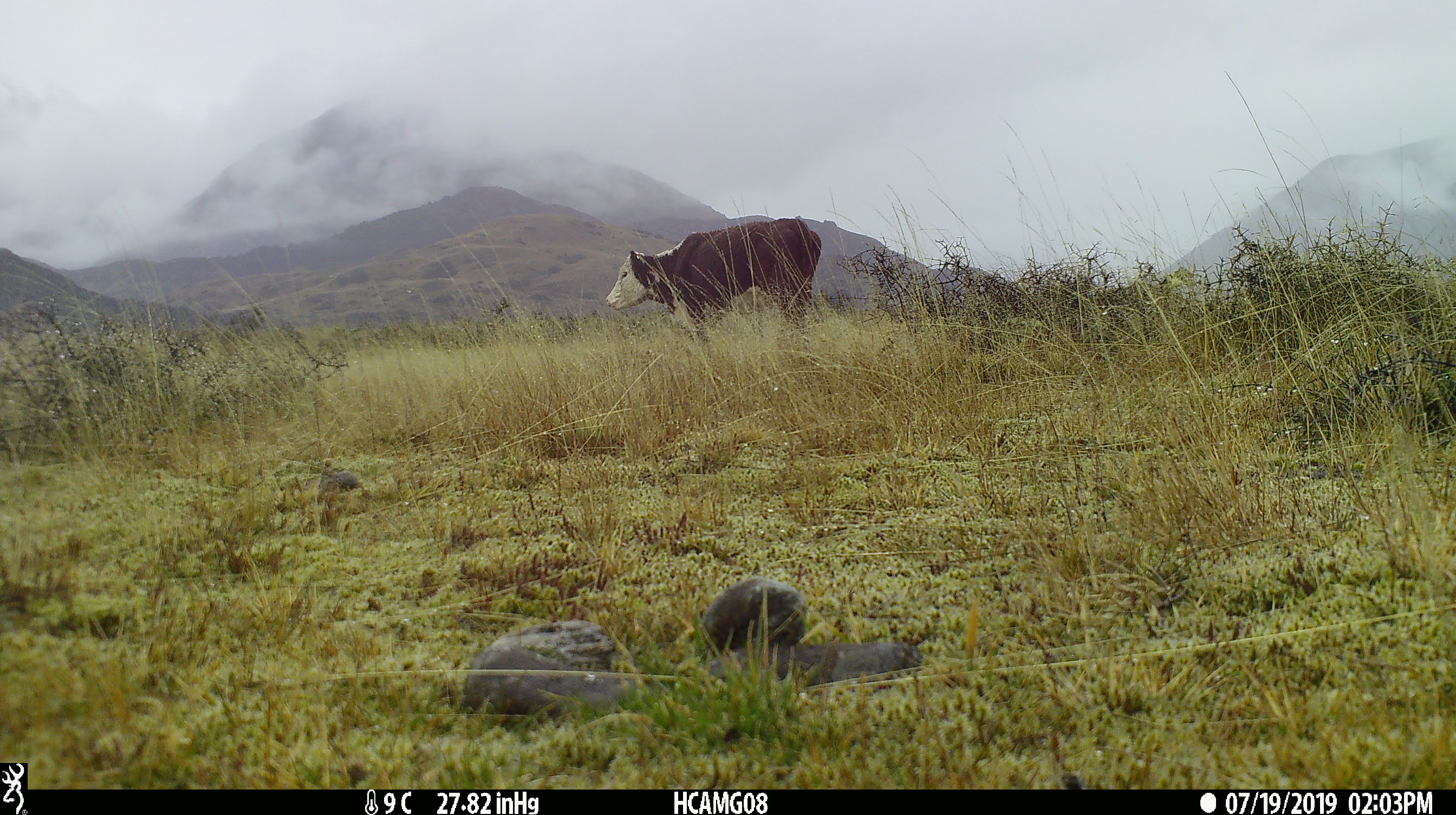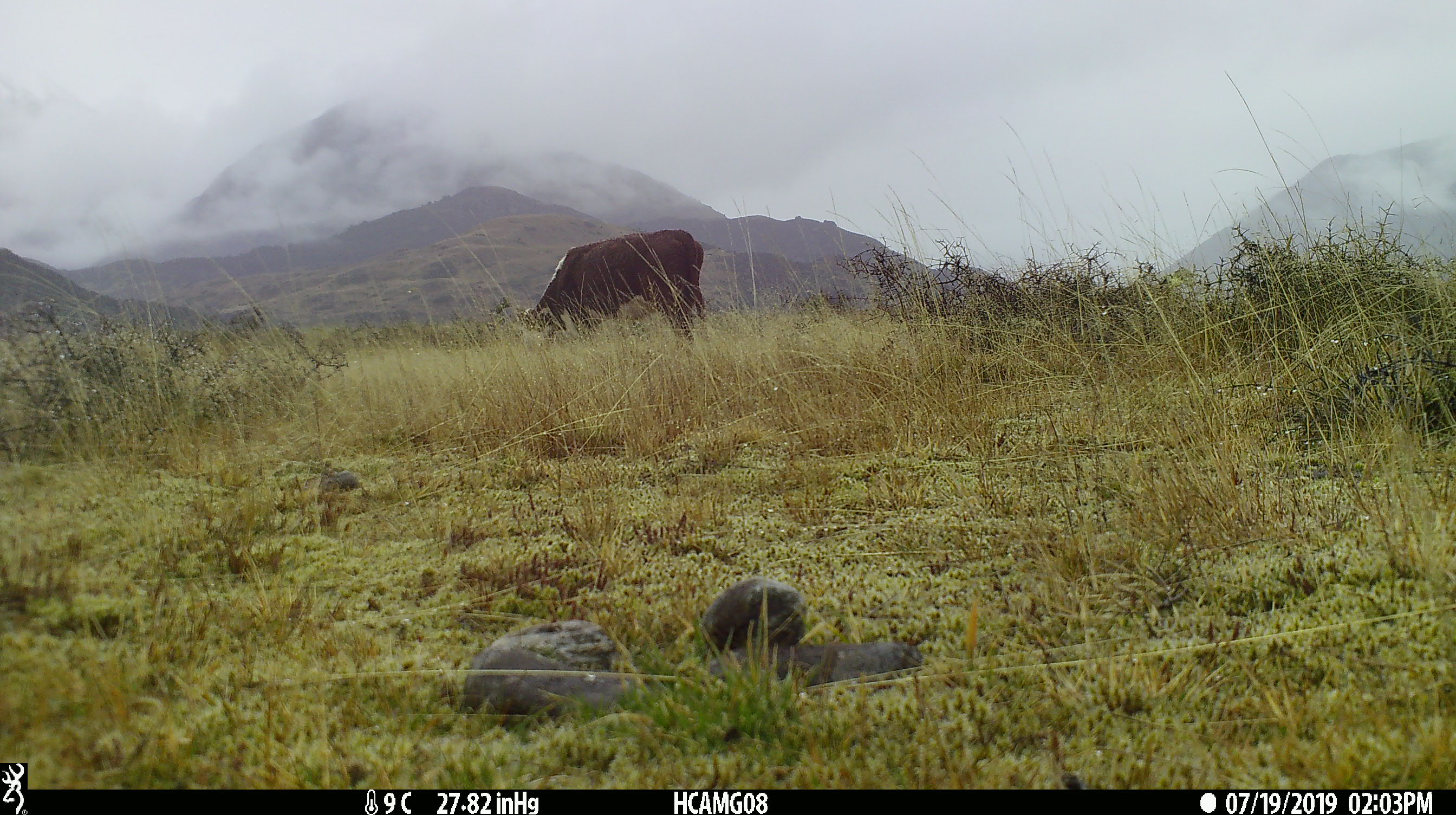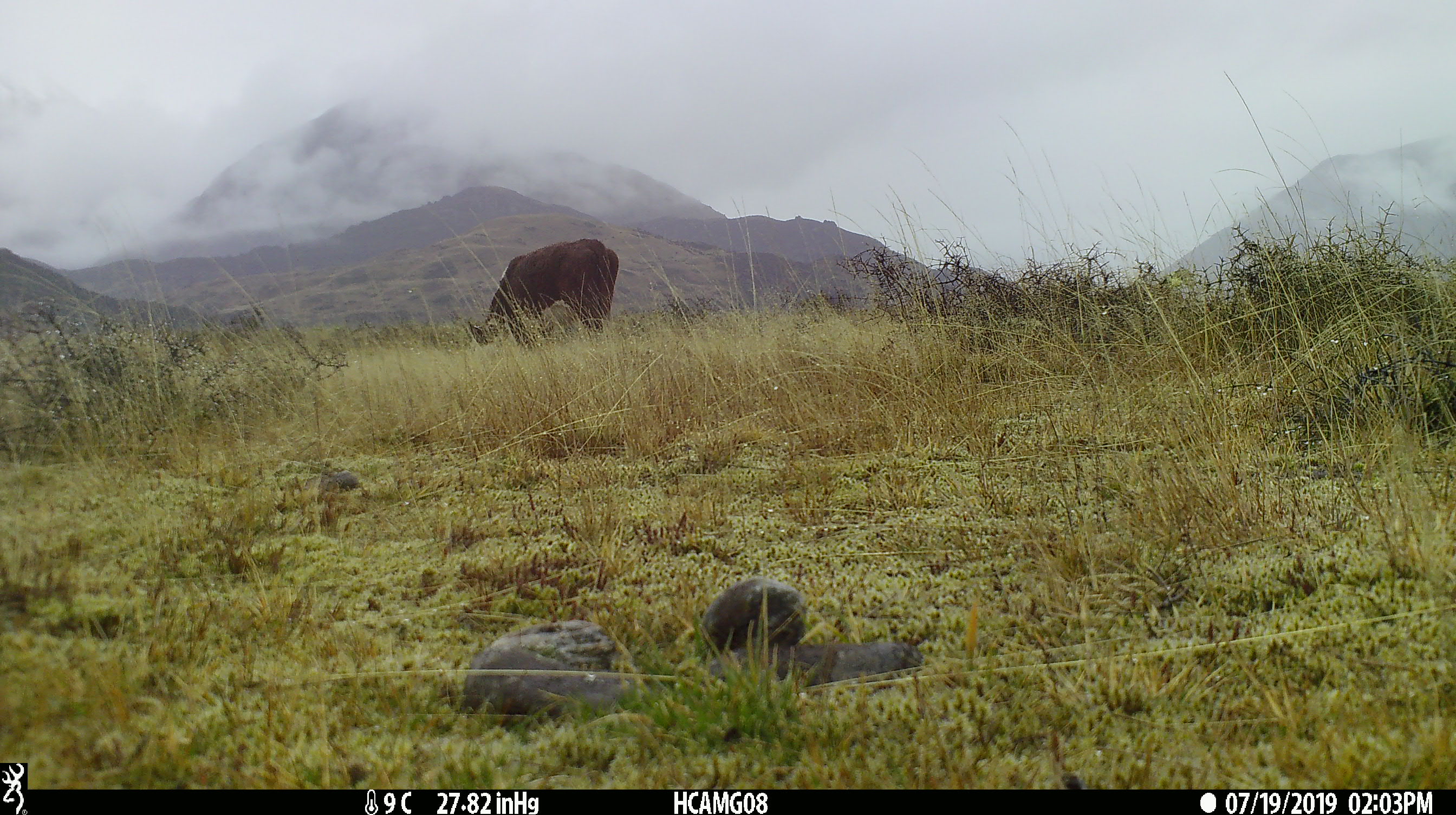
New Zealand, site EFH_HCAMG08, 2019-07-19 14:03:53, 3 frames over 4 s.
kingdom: Animalia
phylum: Chordata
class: Mammalia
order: Artiodactyla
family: Bovidae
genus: Bos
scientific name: Bos taurus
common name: domestic cow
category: cow